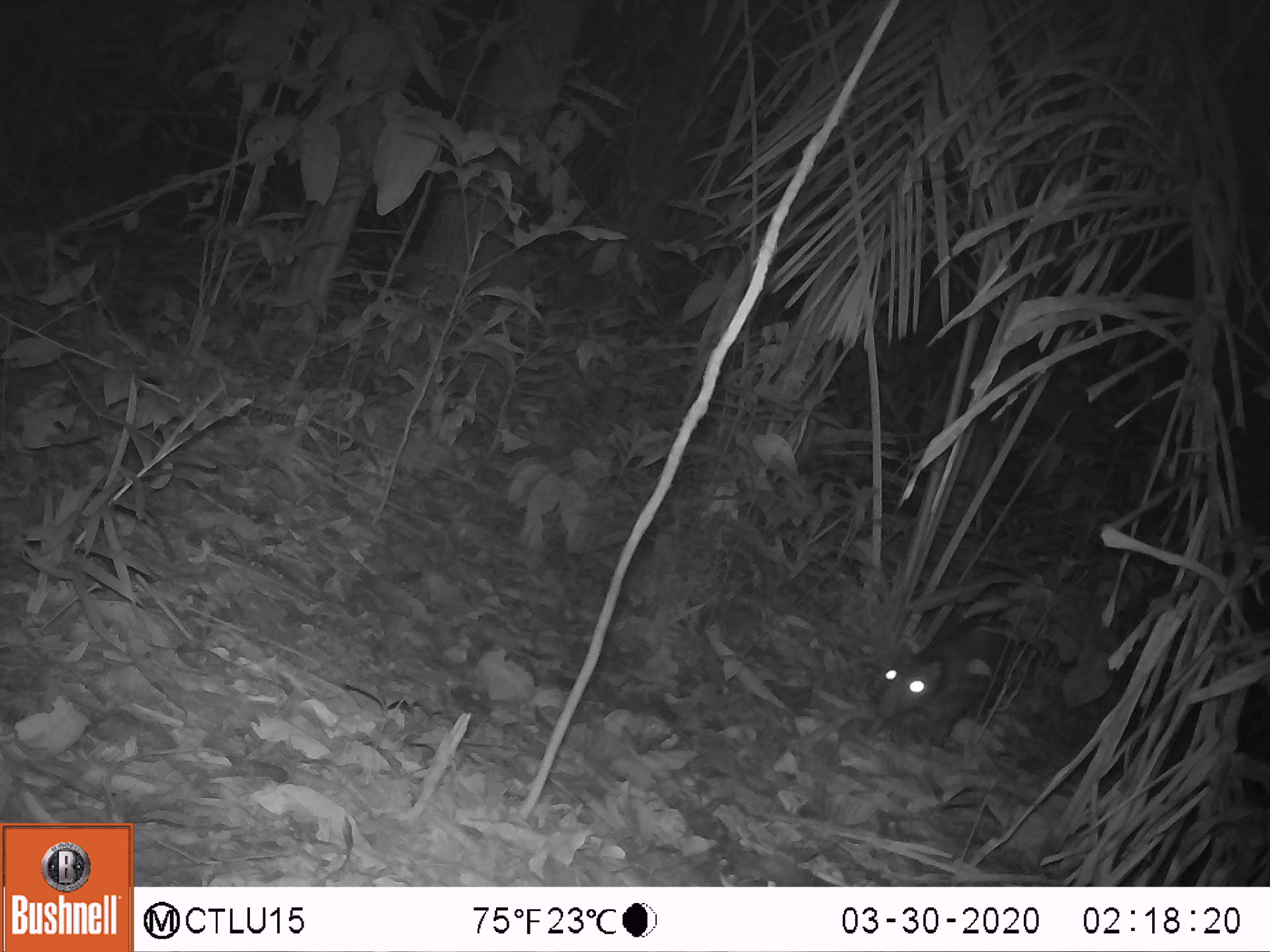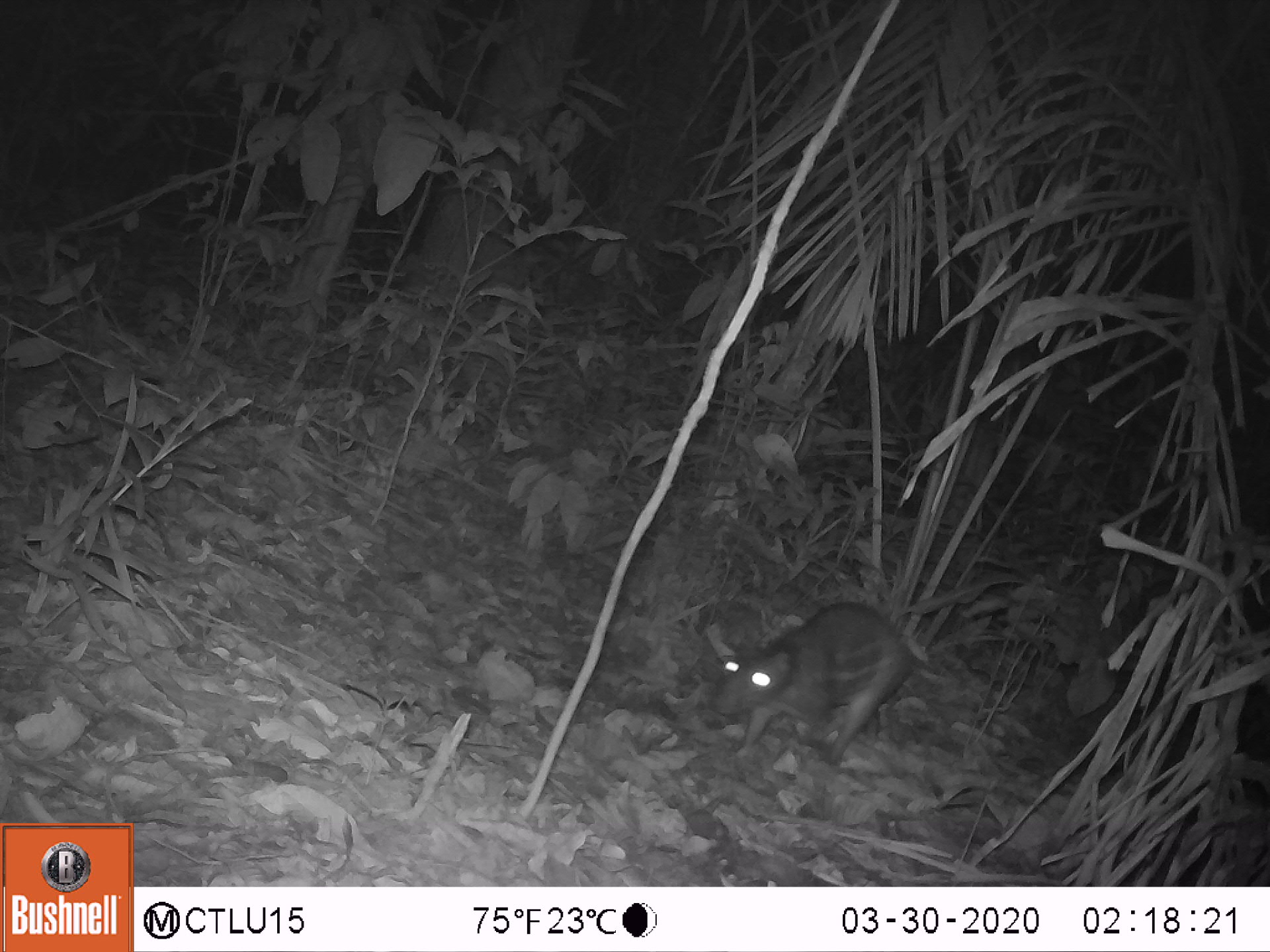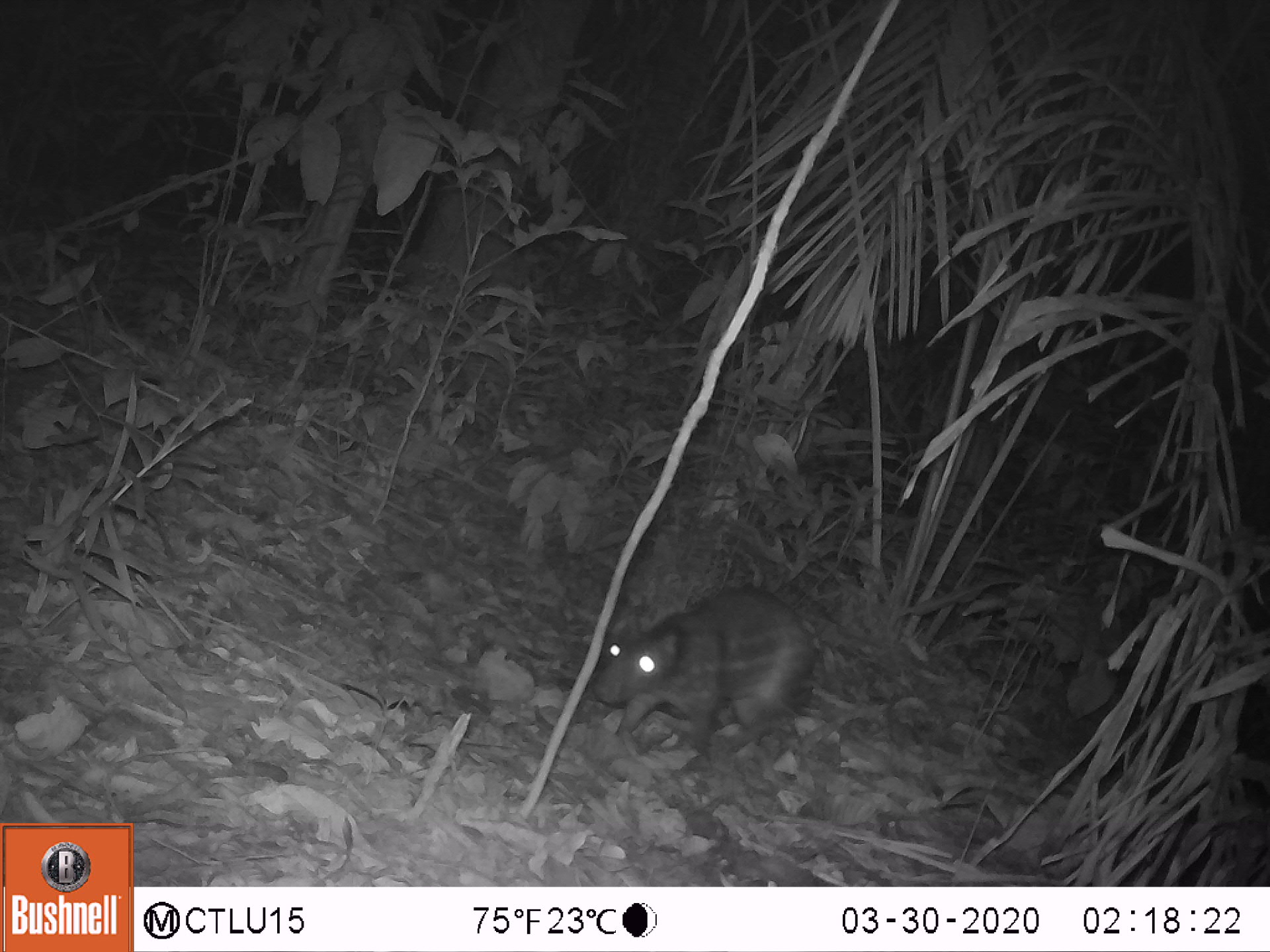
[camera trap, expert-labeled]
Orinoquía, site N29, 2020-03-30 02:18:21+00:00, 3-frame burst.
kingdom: Animalia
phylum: Chordata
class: Mammalia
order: Rodentia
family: Cuniculidae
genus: Cuniculus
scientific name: Cuniculus paca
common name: spotted paca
Spotted paca (Cuniculus paca).